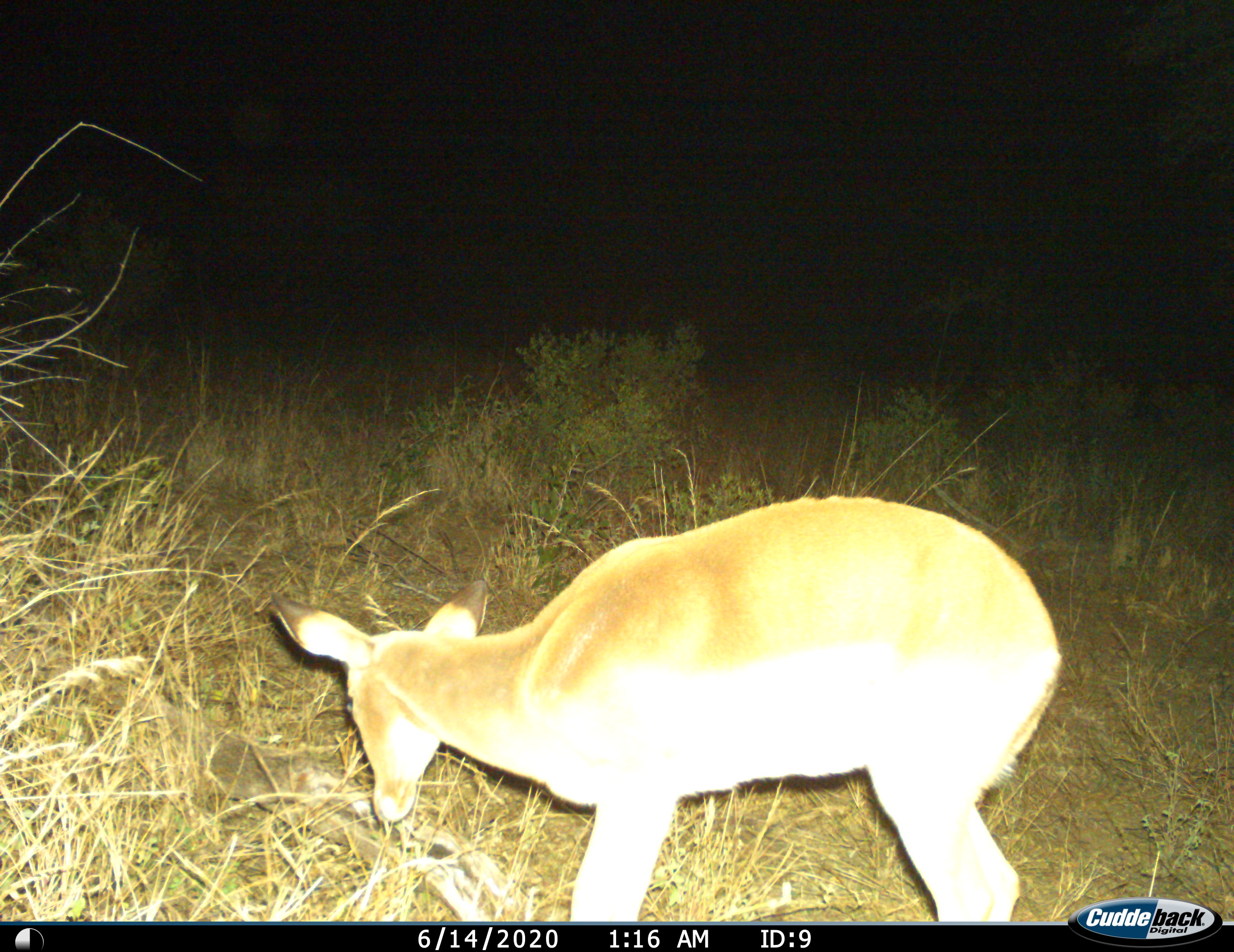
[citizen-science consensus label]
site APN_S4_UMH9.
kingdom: Animalia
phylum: Chordata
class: Mammalia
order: Artiodactyla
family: Bovidae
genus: Aepyceros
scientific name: Aepyceros melampus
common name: impala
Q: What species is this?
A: Impala (Aepyceros melampus).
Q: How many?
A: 1.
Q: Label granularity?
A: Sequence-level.